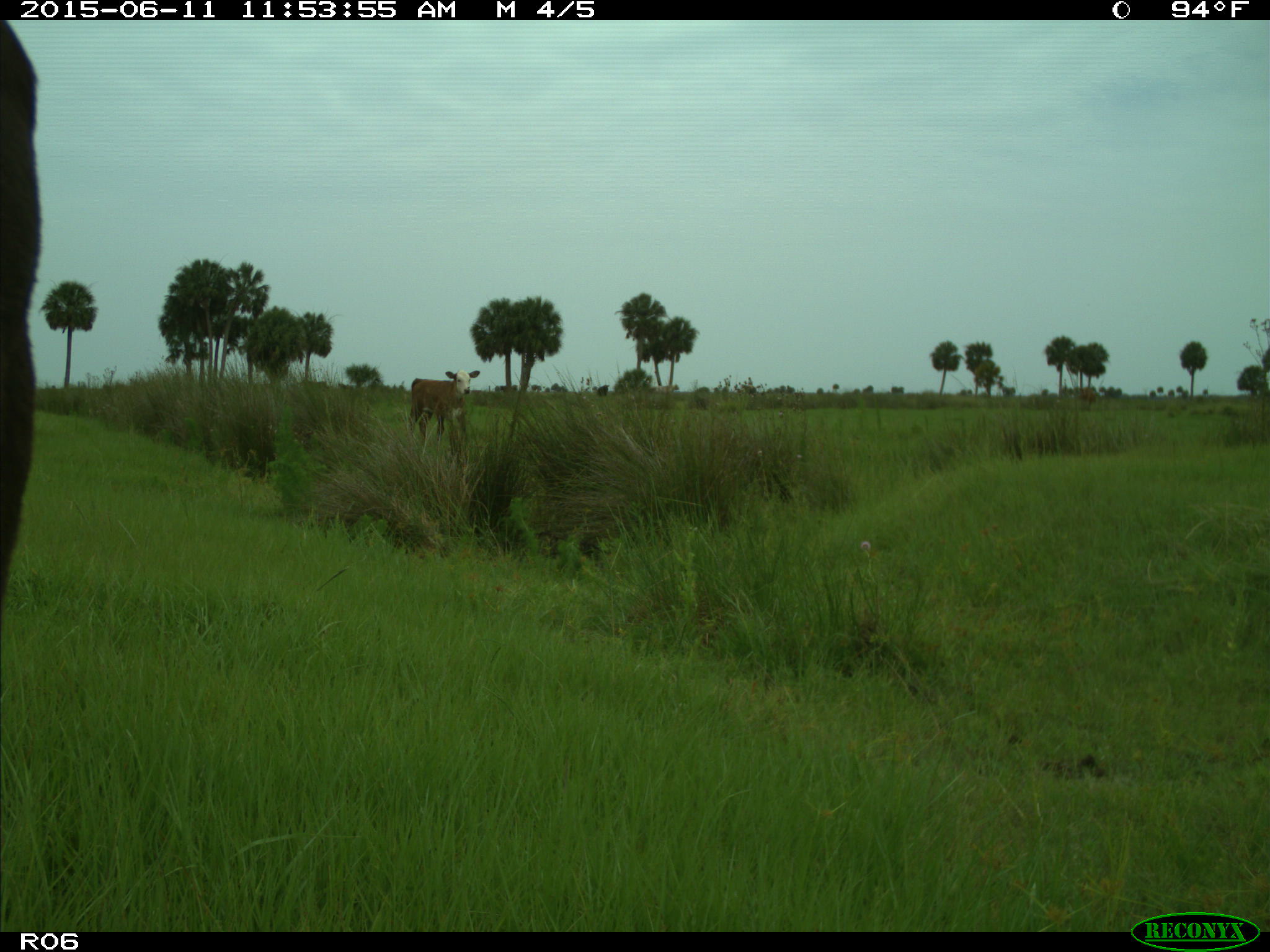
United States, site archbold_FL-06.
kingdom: Animalia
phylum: Chordata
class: Mammalia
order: Artiodactyla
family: Bovidae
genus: Bos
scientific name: Bos taurus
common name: domestic cow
Bos taurus (domestic cow).